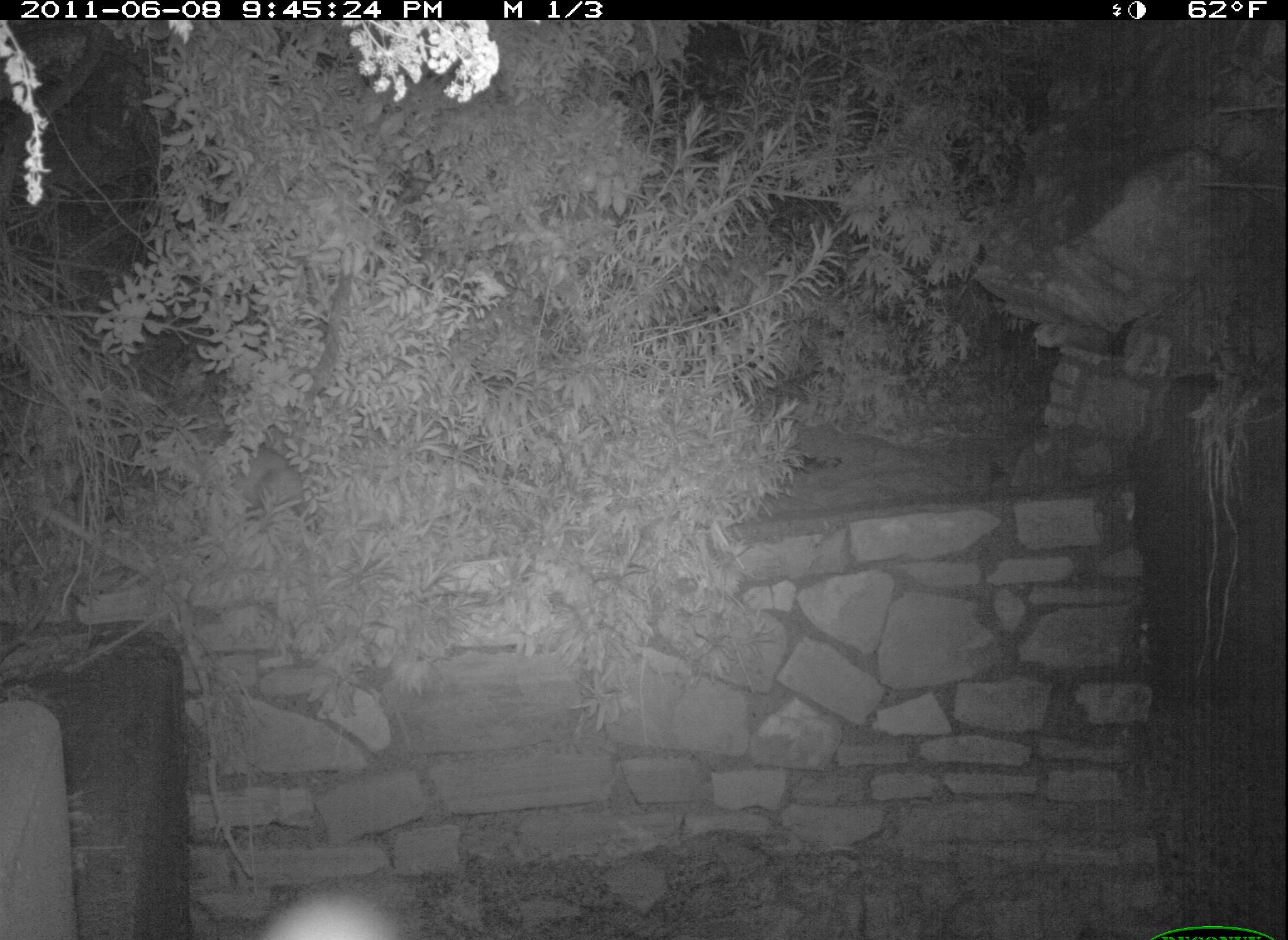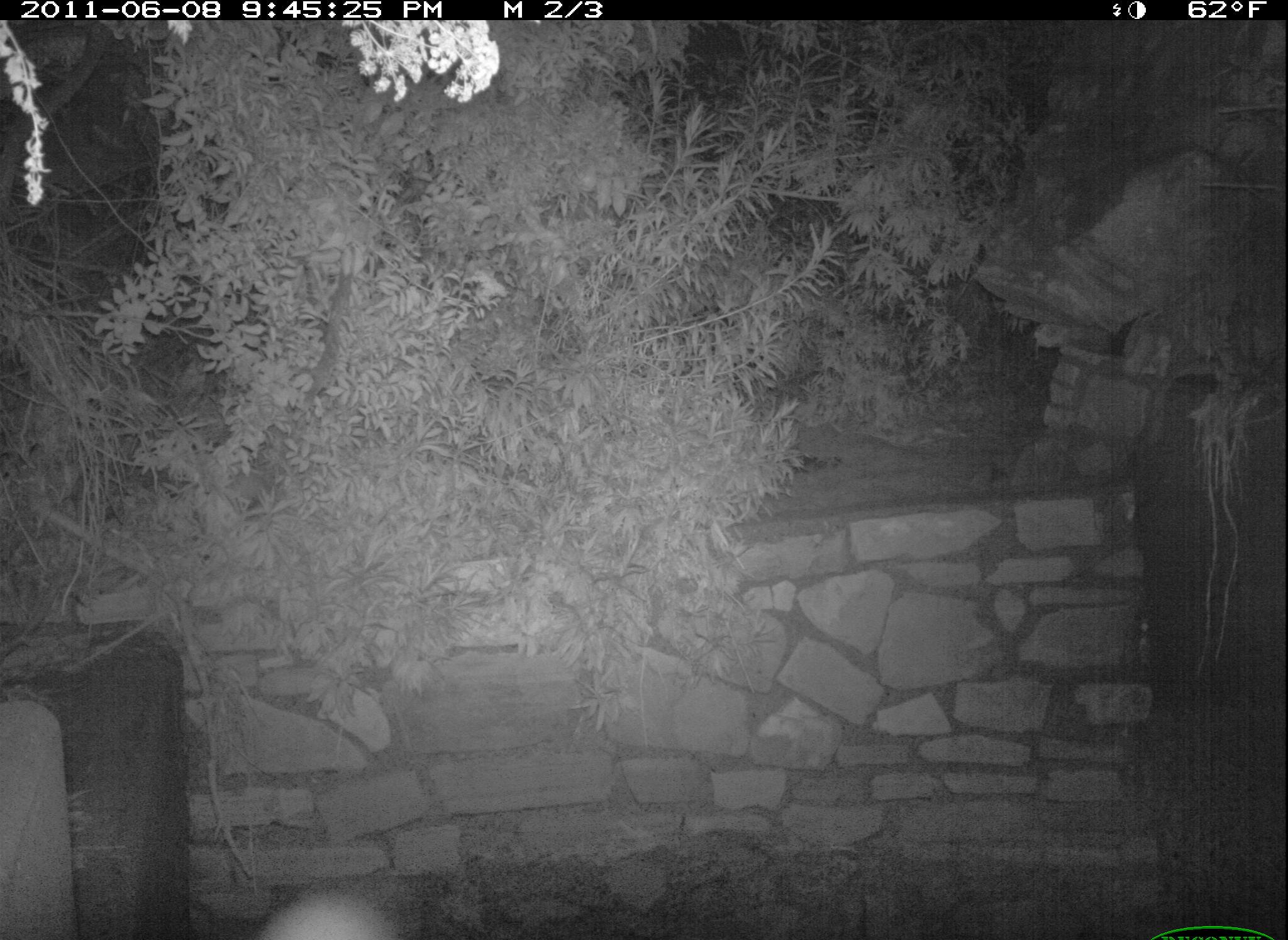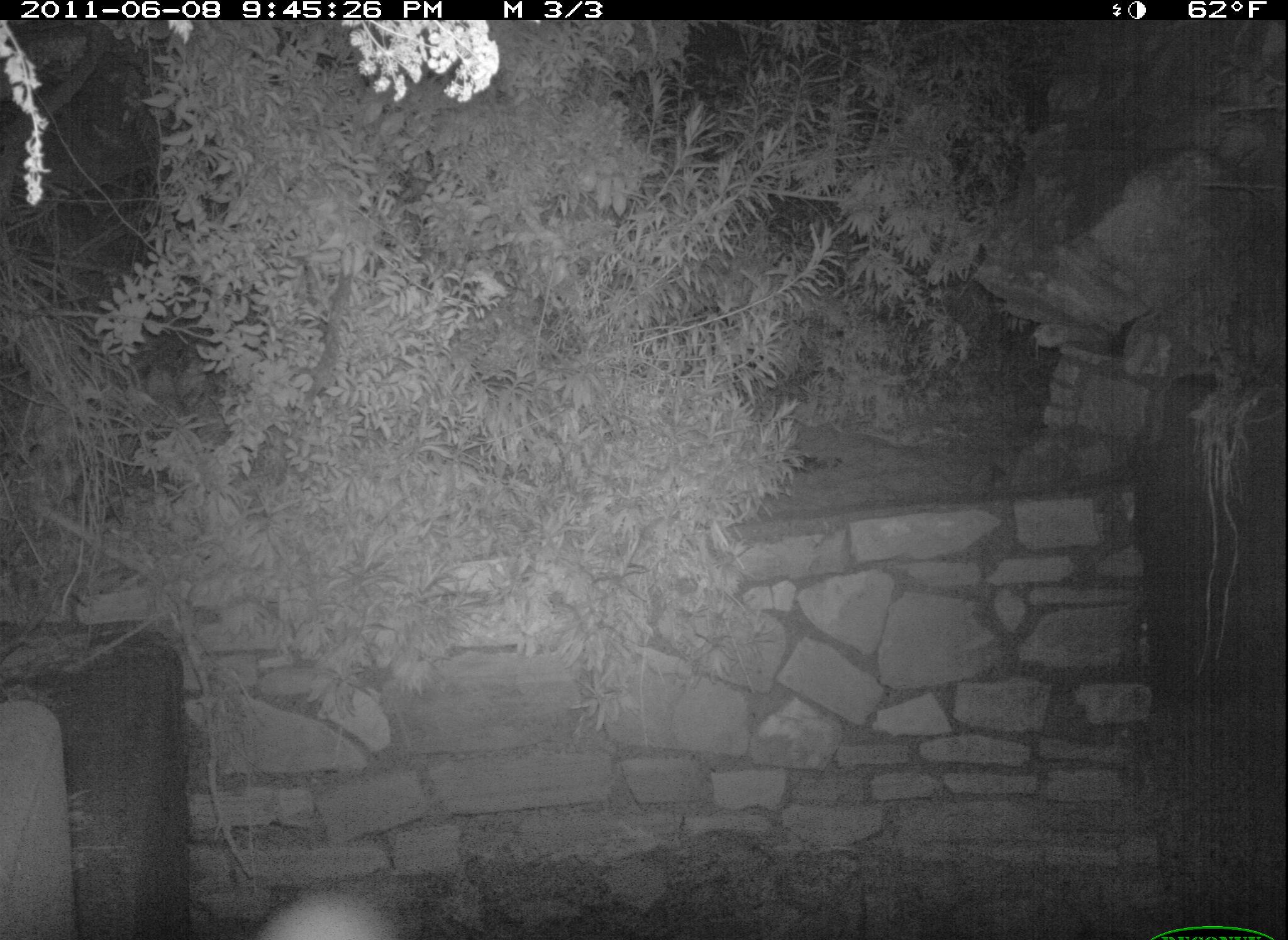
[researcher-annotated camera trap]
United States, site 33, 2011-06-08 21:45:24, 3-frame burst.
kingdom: Animalia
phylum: Chordata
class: Mammalia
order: Didelphimorphia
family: Didelphidae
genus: Didelphis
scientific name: Didelphis virginiana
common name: virginia opossum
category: opossum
Opossum (virginia opossum) (Didelphis virginiana).